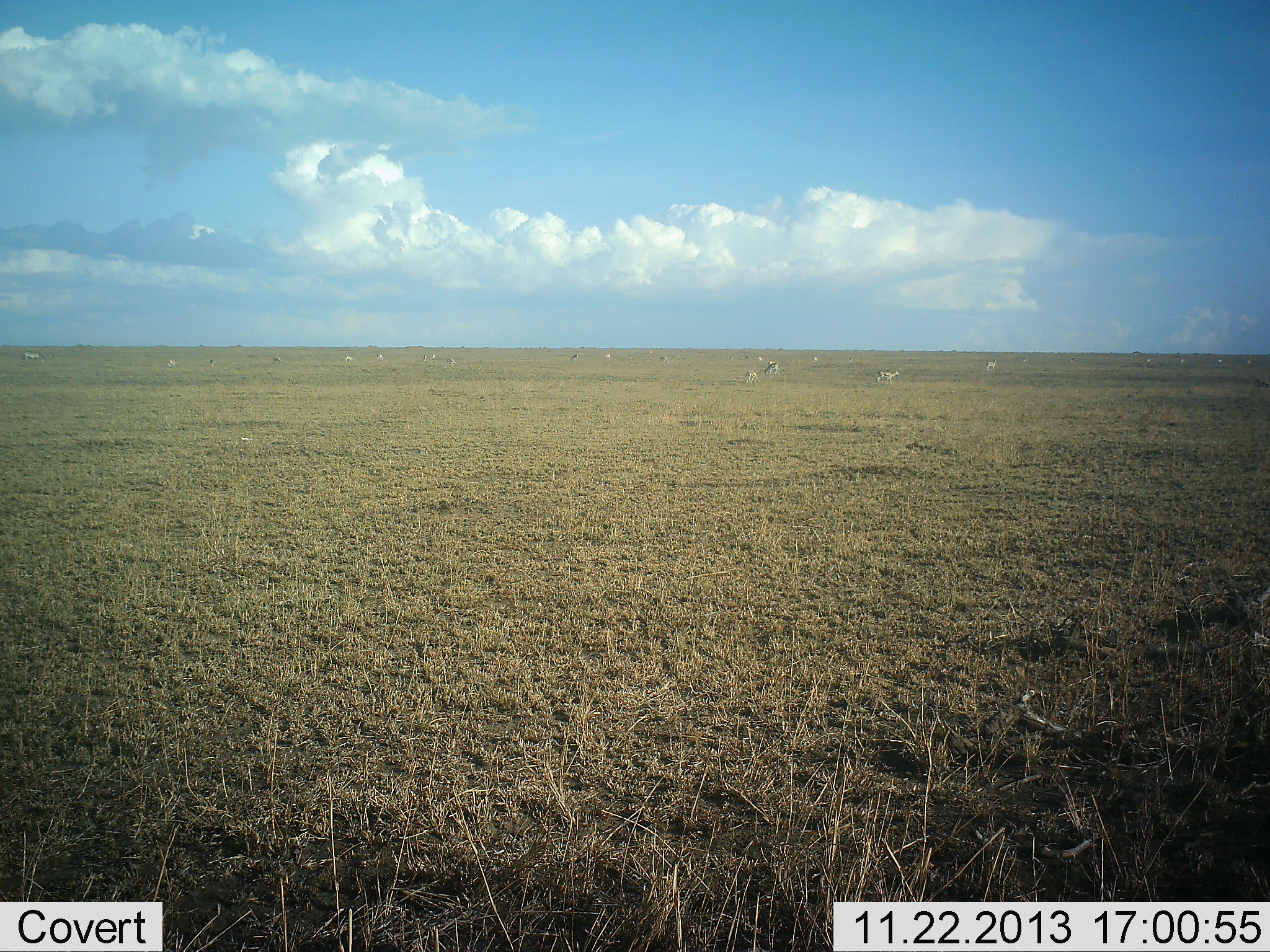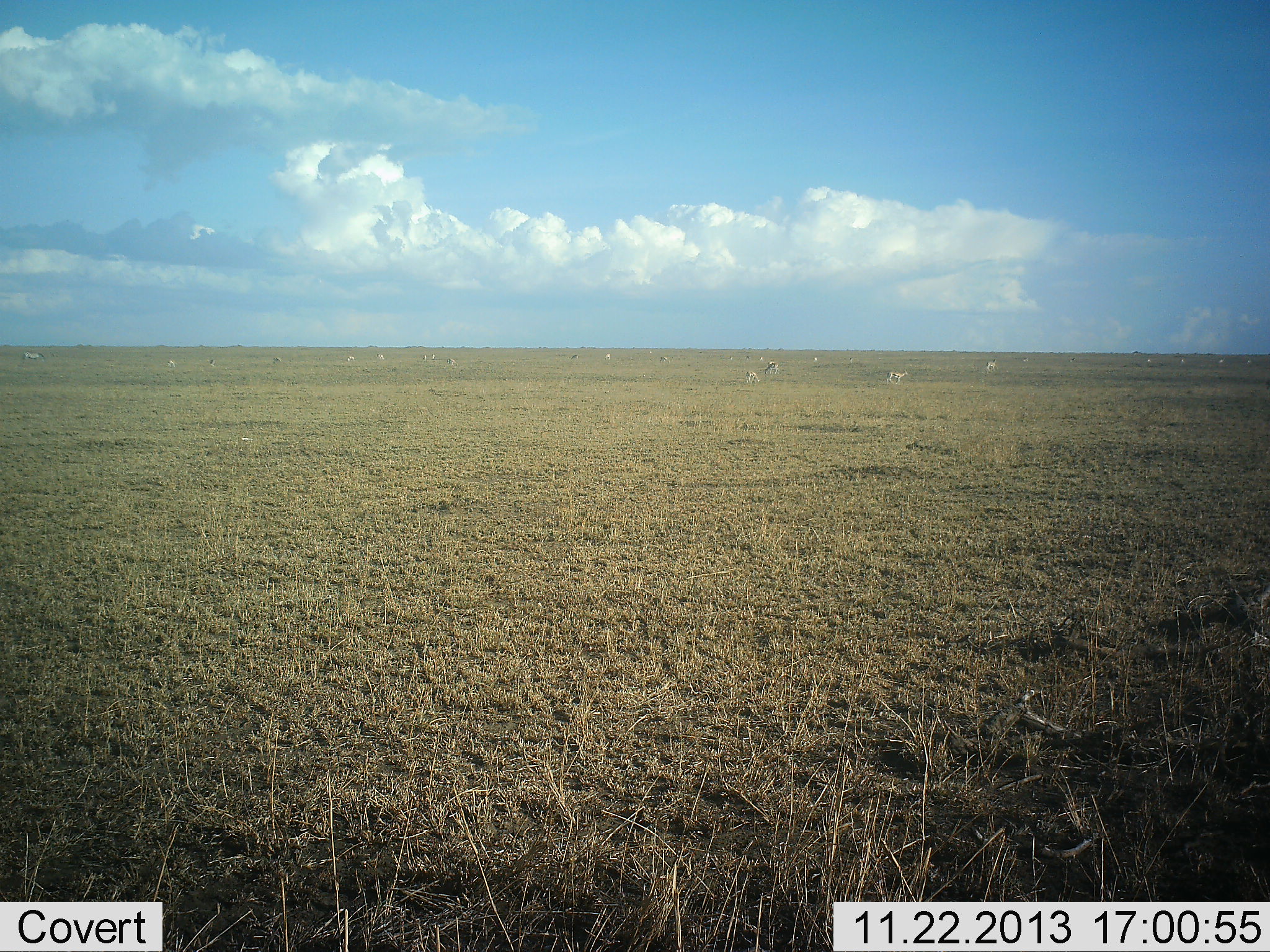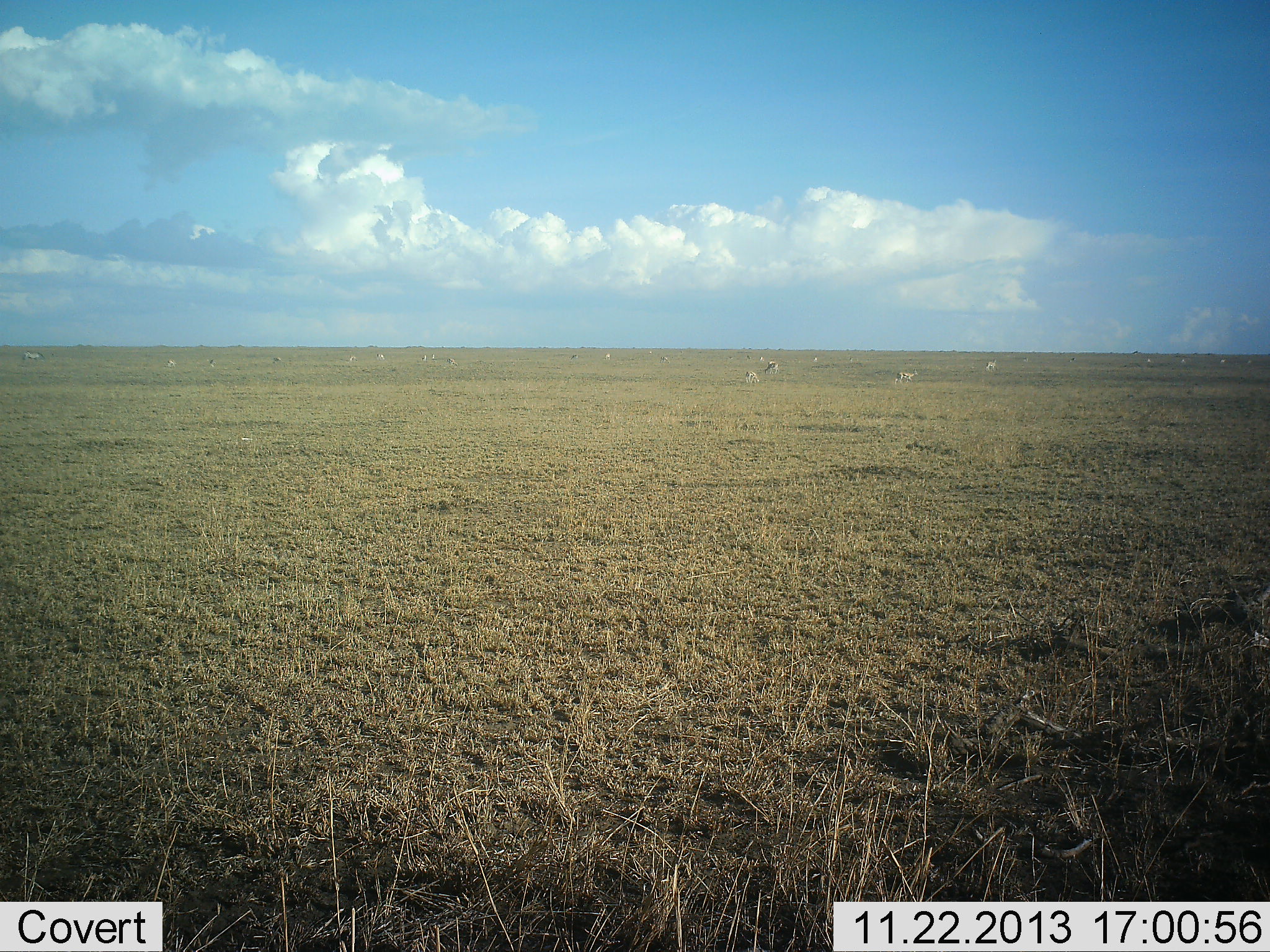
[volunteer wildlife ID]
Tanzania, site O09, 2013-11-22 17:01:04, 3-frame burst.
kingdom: Animalia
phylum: Chordata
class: Mammalia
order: Artiodactyla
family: Bovidae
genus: Nanger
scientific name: Nanger granti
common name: grant's gazelle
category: gazellegrants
Gazellegrants (grant's gazelle) (Nanger granti), count 11-50. Behavior (volunteer vote fractions): standing 22%, resting 11%, moving 56%, interacting 11%. Young present (vote fraction): 0%. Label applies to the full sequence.